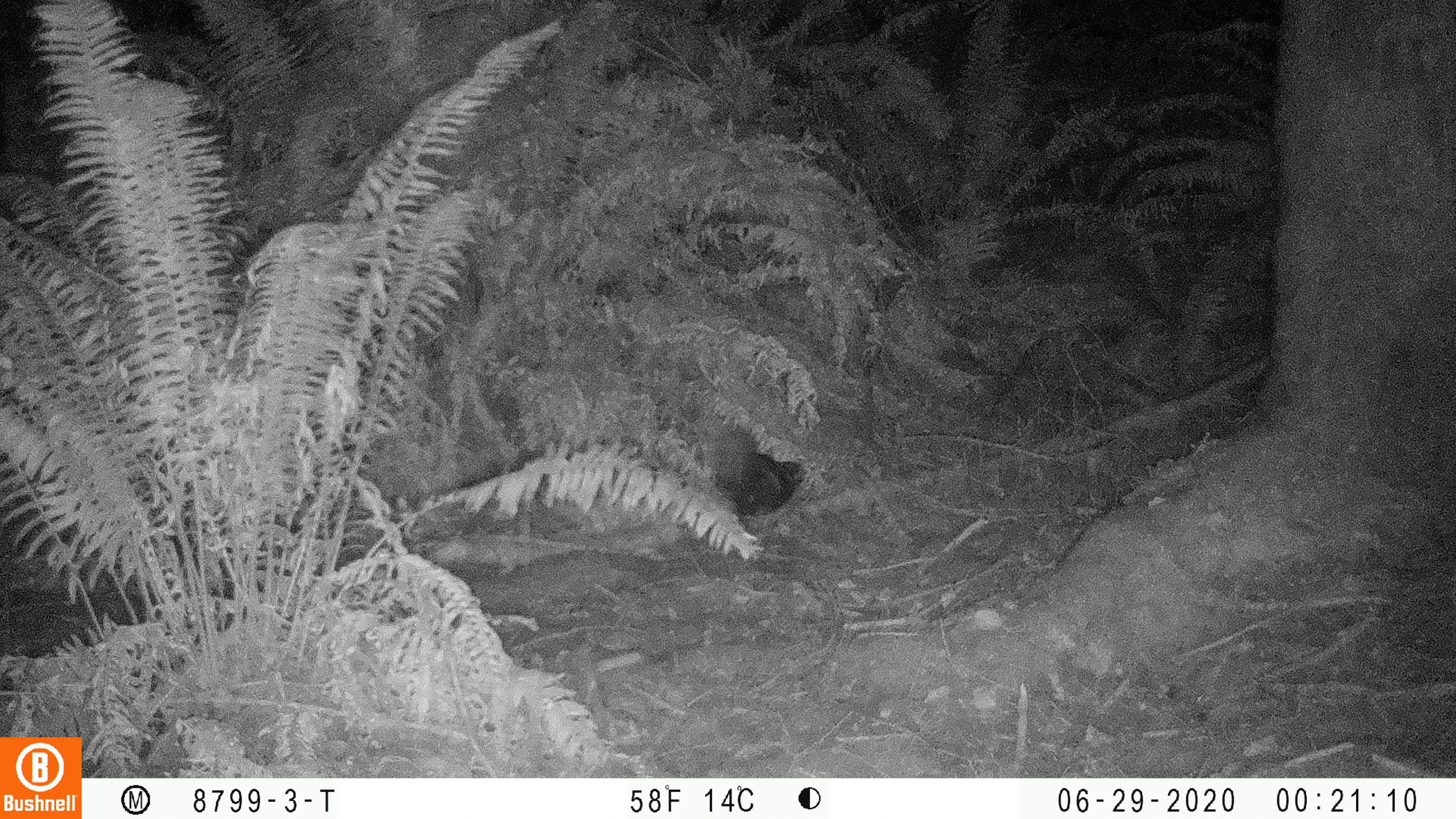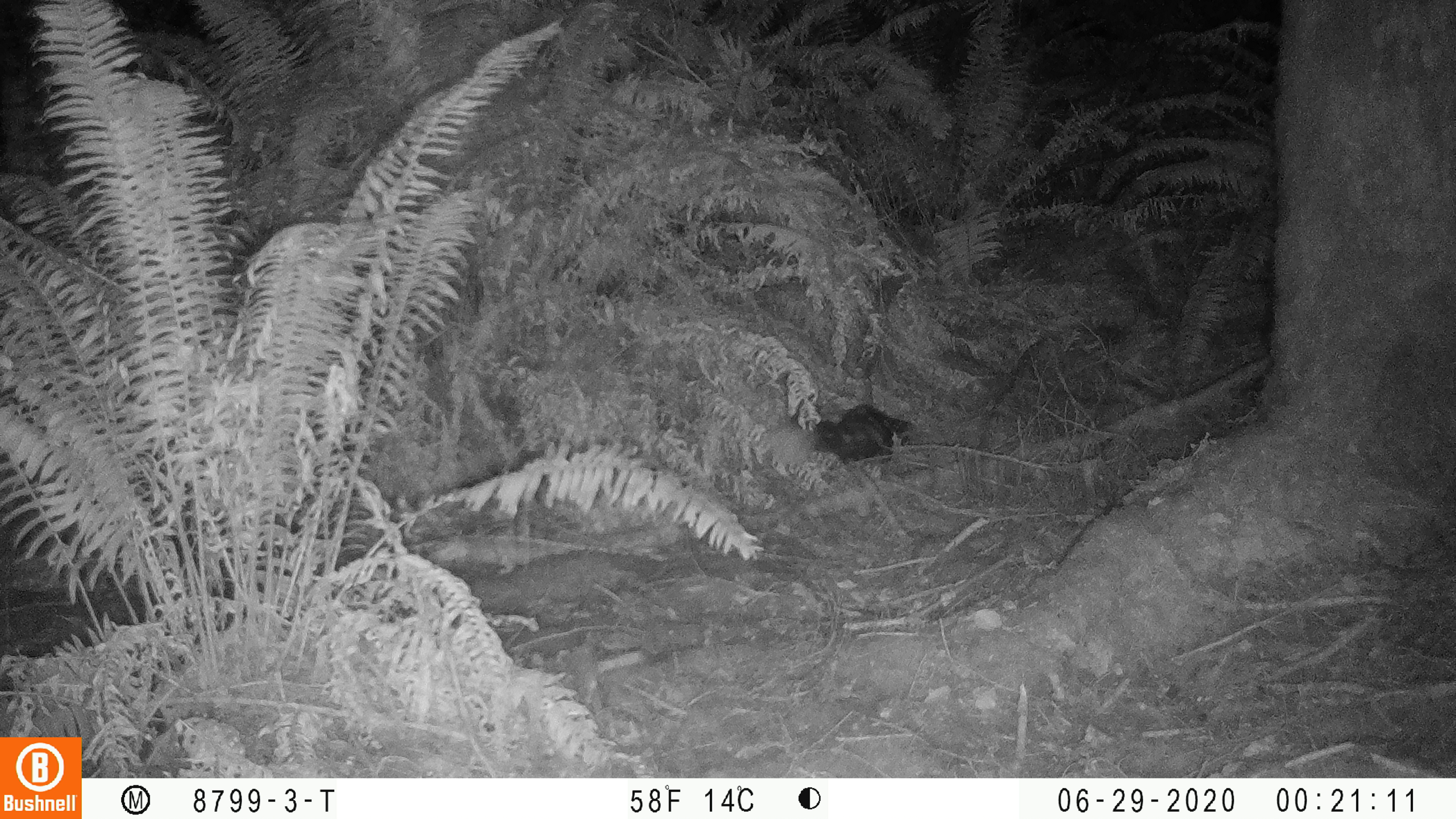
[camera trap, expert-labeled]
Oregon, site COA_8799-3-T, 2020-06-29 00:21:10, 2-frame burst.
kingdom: Animalia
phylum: Chordata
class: Mammalia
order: Carnivora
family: Mephitidae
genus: Spilogale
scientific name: Spilogale gracilis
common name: western spotted skunk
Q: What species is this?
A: Western spotted skunk (Spilogale gracilis).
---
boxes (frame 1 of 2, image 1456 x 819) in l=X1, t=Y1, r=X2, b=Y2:
western spotted skunk: l=704, t=423, r=813, b=526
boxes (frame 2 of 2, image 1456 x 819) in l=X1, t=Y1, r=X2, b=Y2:
western spotted skunk: l=763, t=393, r=916, b=472